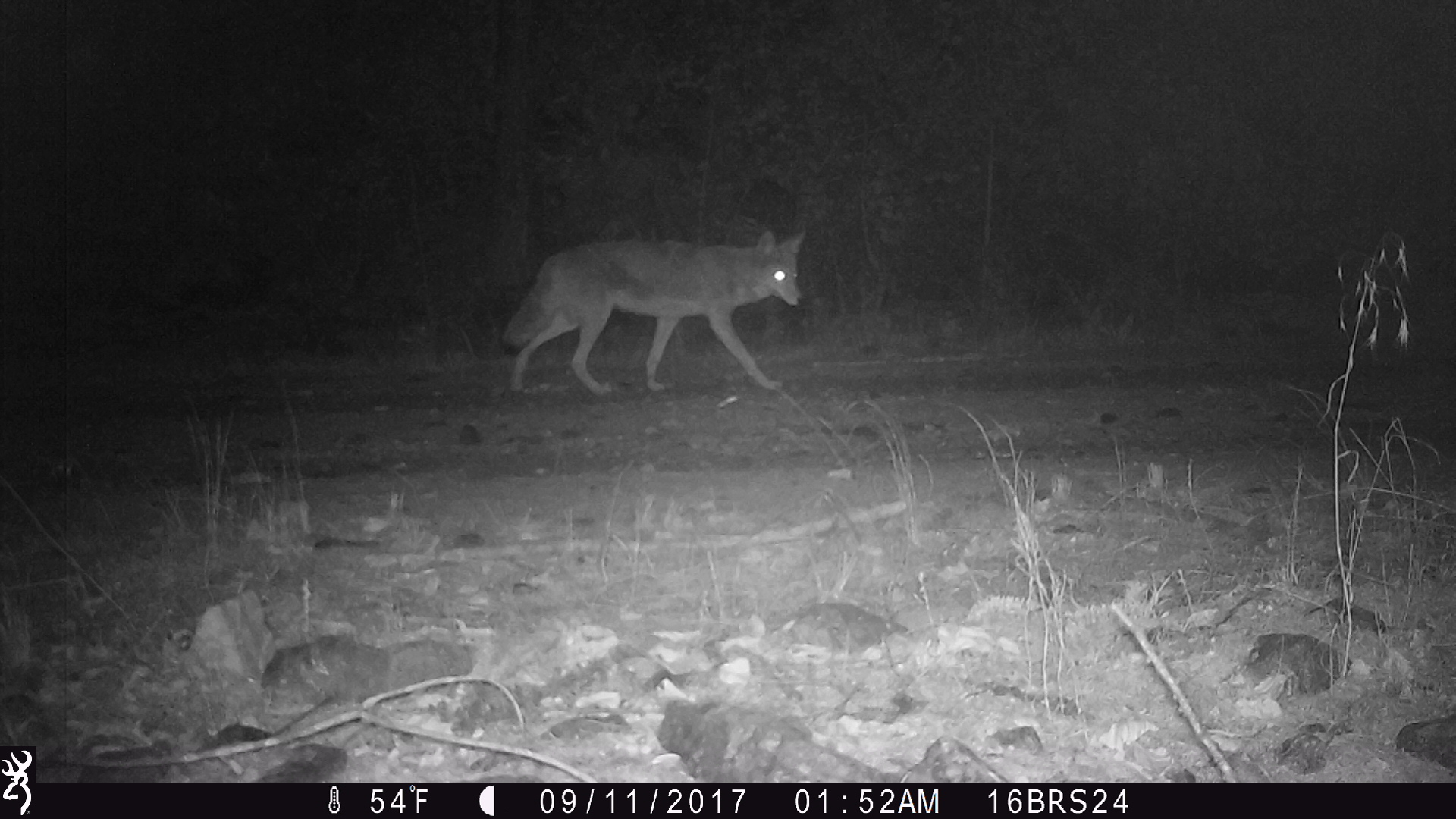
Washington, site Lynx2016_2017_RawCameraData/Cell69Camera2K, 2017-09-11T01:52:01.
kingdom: Animalia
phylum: Chordata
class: Mammalia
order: Carnivora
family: Canidae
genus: Canis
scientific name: Canis latrans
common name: coyote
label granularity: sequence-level